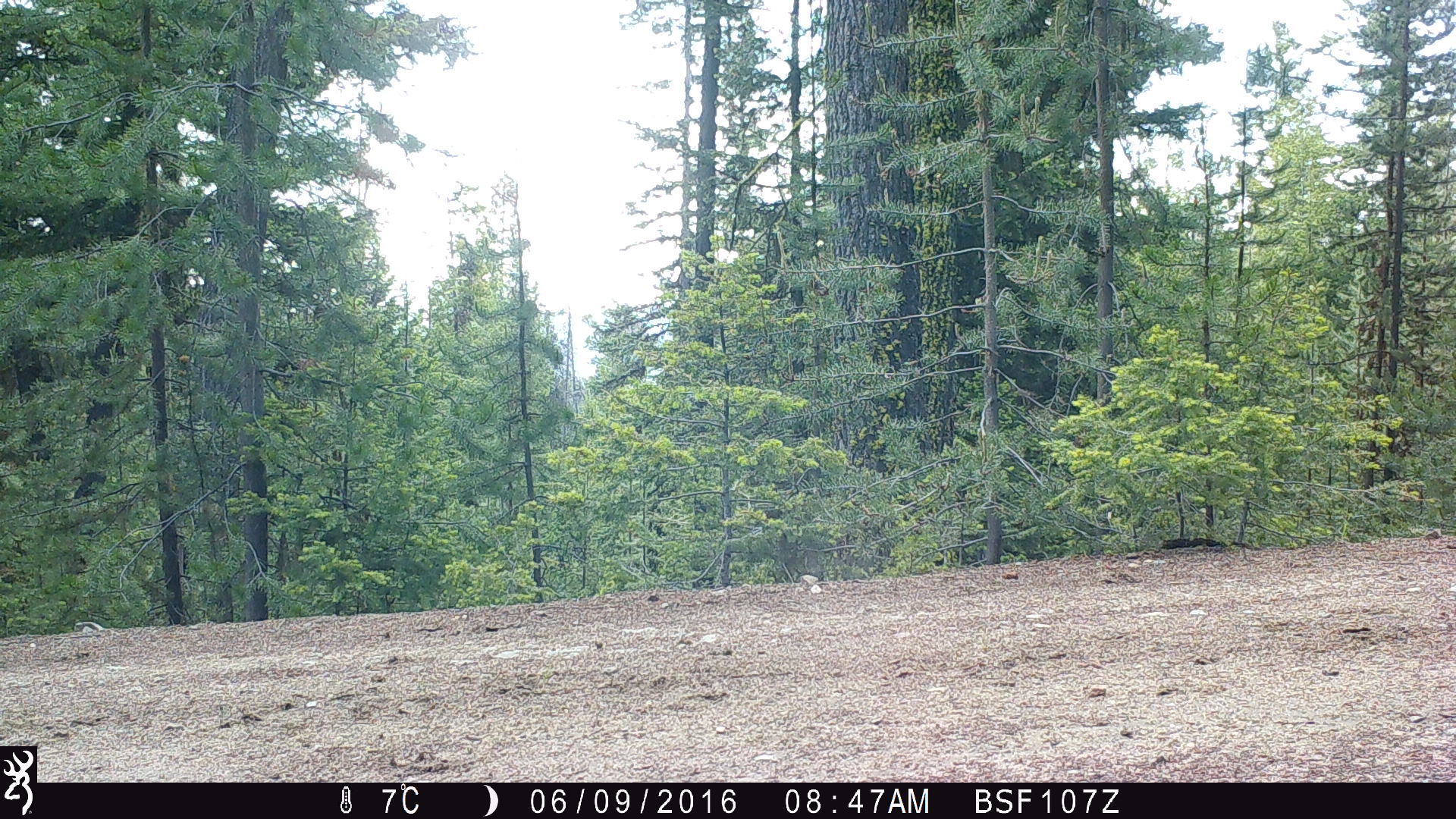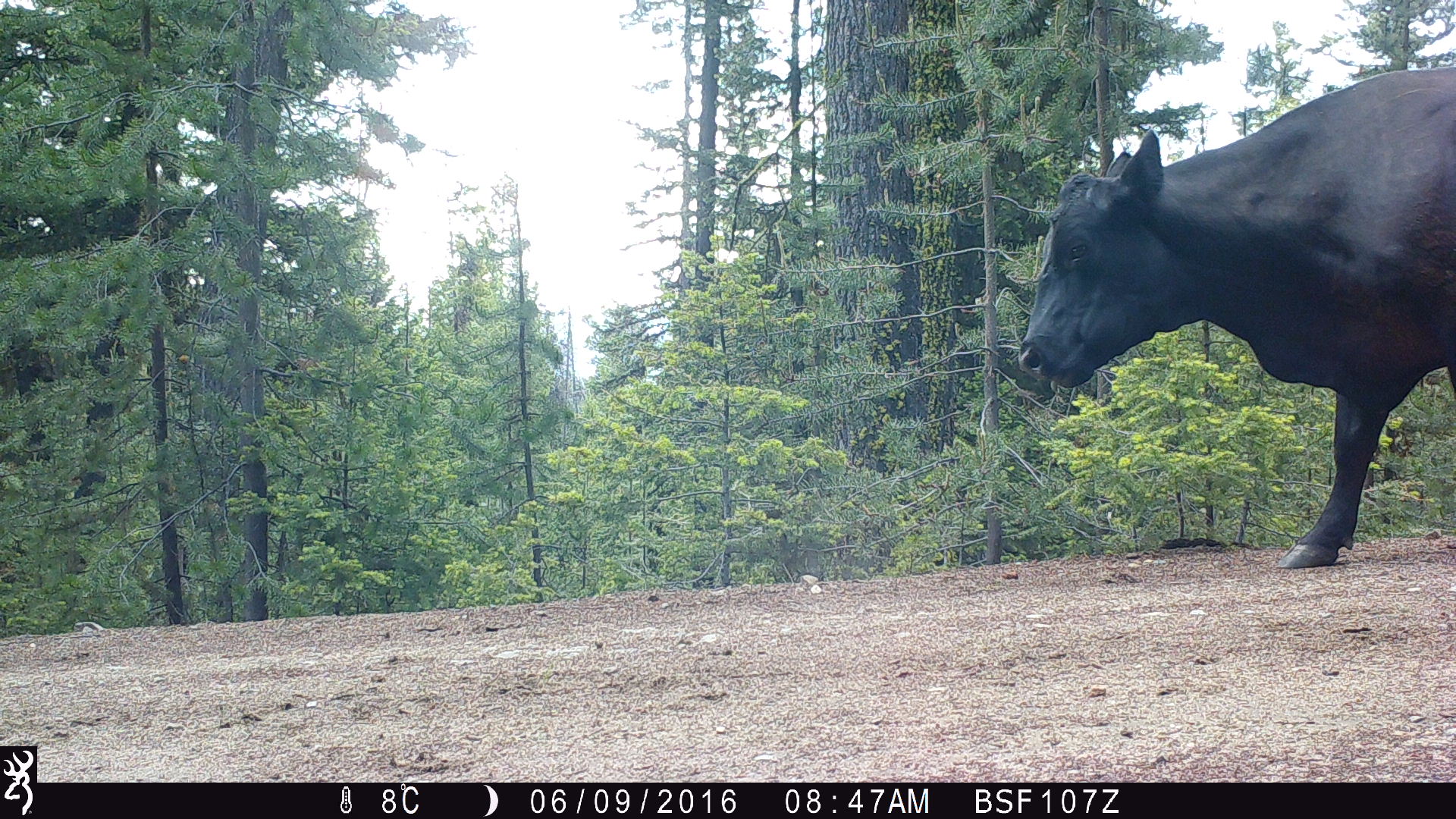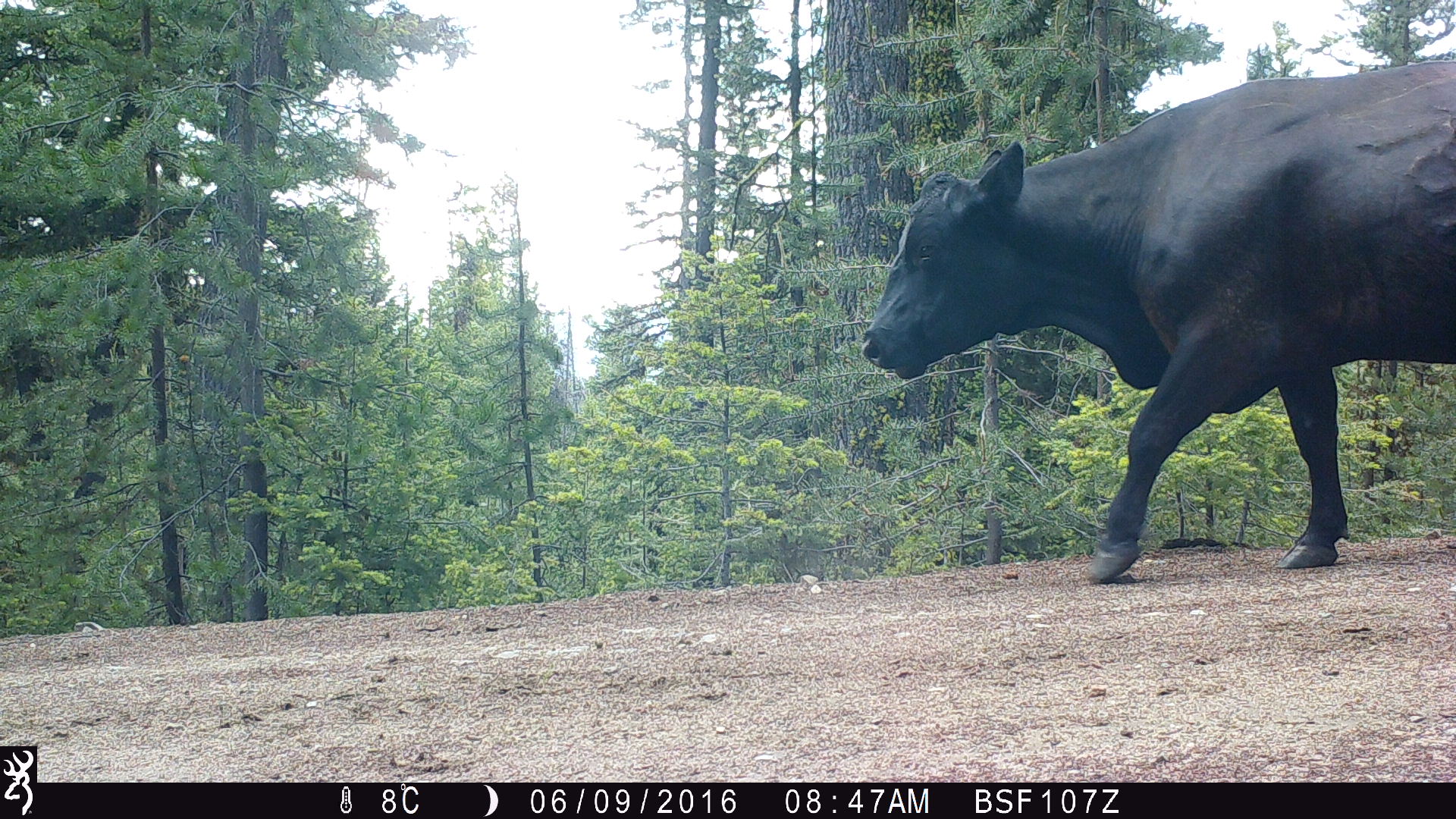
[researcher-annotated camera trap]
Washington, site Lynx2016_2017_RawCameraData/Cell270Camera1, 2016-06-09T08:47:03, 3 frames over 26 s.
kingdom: Animalia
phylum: Chordata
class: Mammalia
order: Artiodactyla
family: Bovidae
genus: Bos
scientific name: Bos taurus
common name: domestic cattle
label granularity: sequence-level